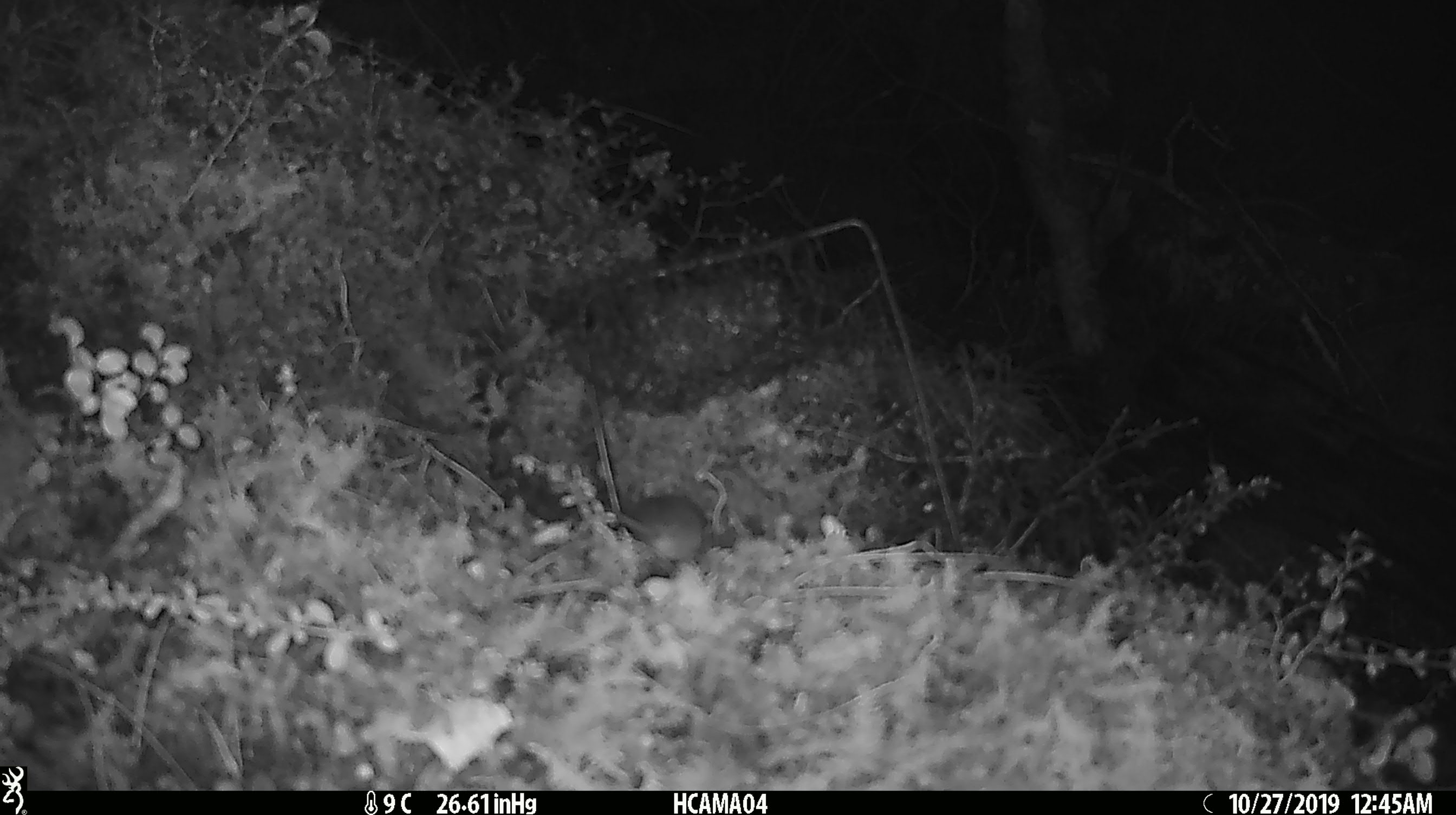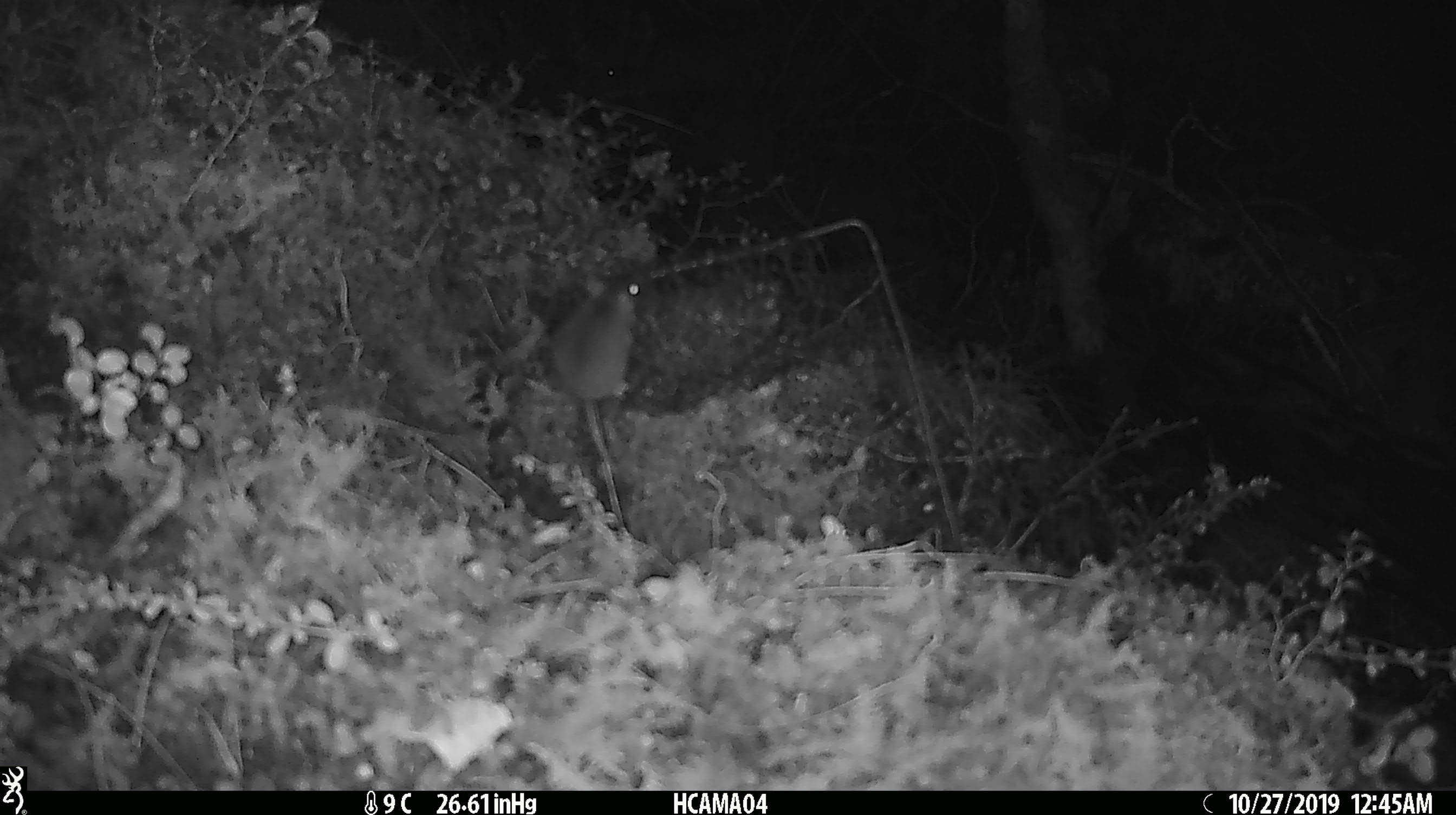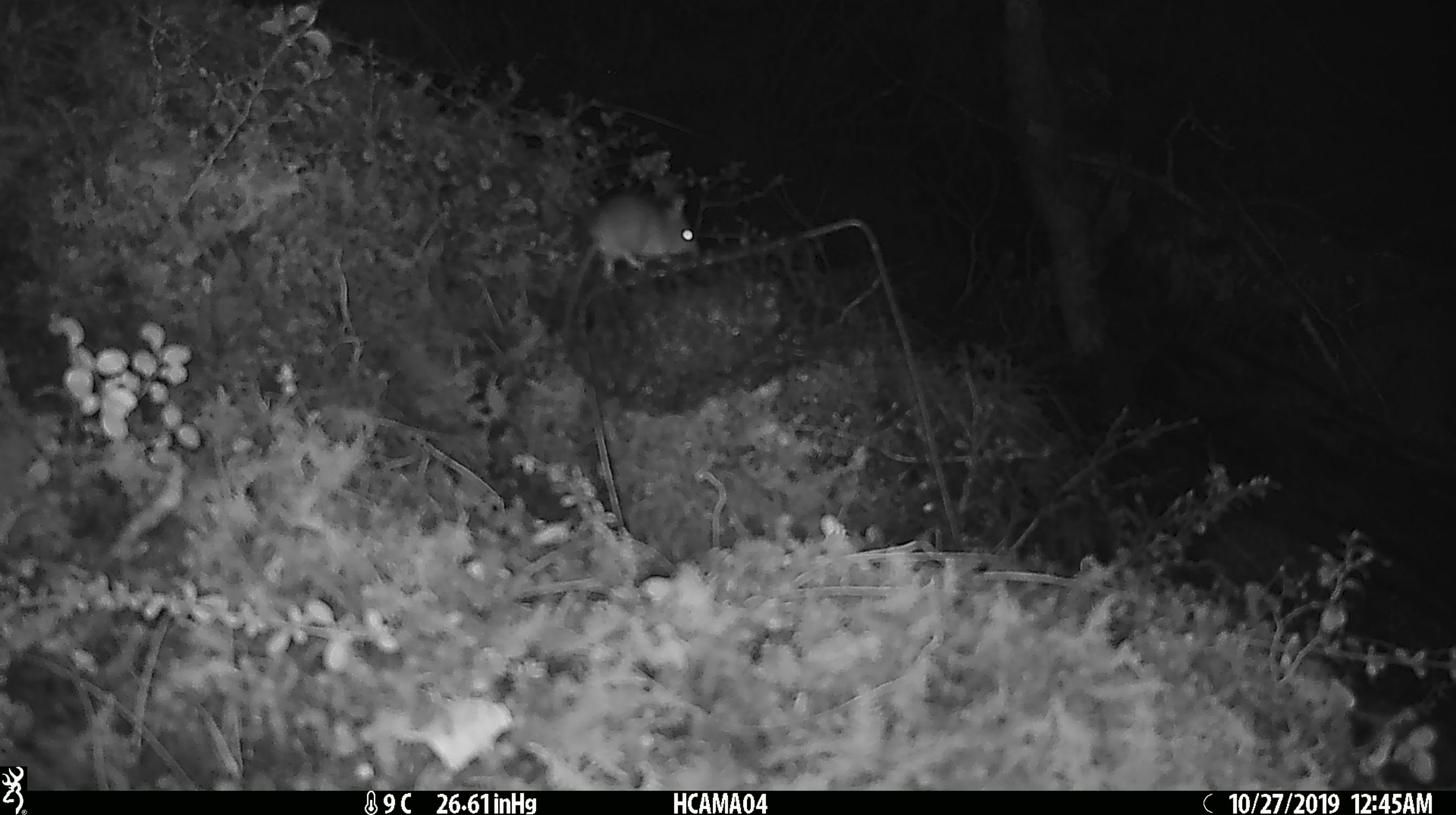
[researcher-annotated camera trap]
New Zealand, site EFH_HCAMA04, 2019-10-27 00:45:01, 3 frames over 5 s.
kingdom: Animalia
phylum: Chordata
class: Mammalia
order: Rodentia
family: Muridae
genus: Mus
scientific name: Mus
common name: mouse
Mouse (Mus).